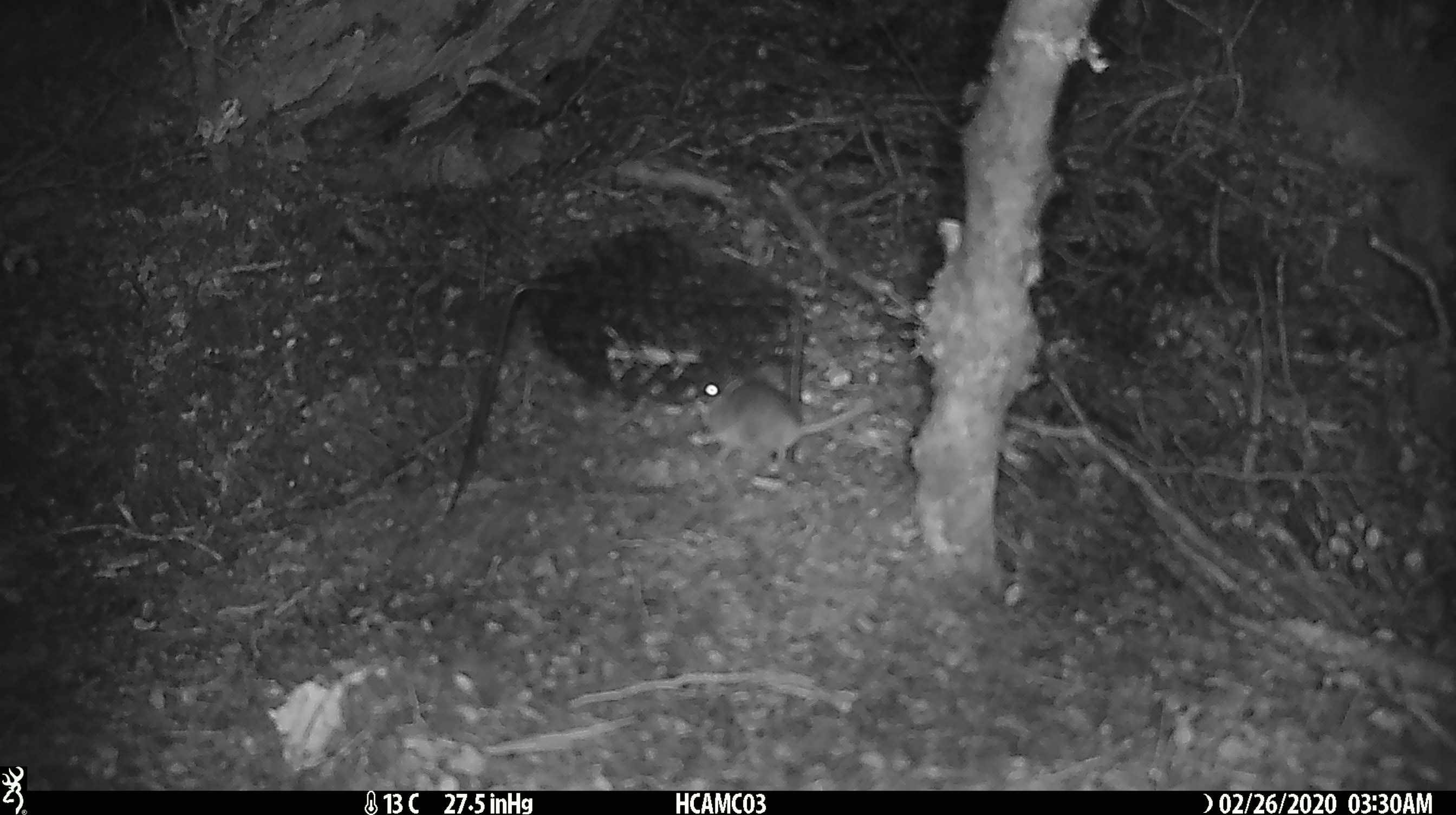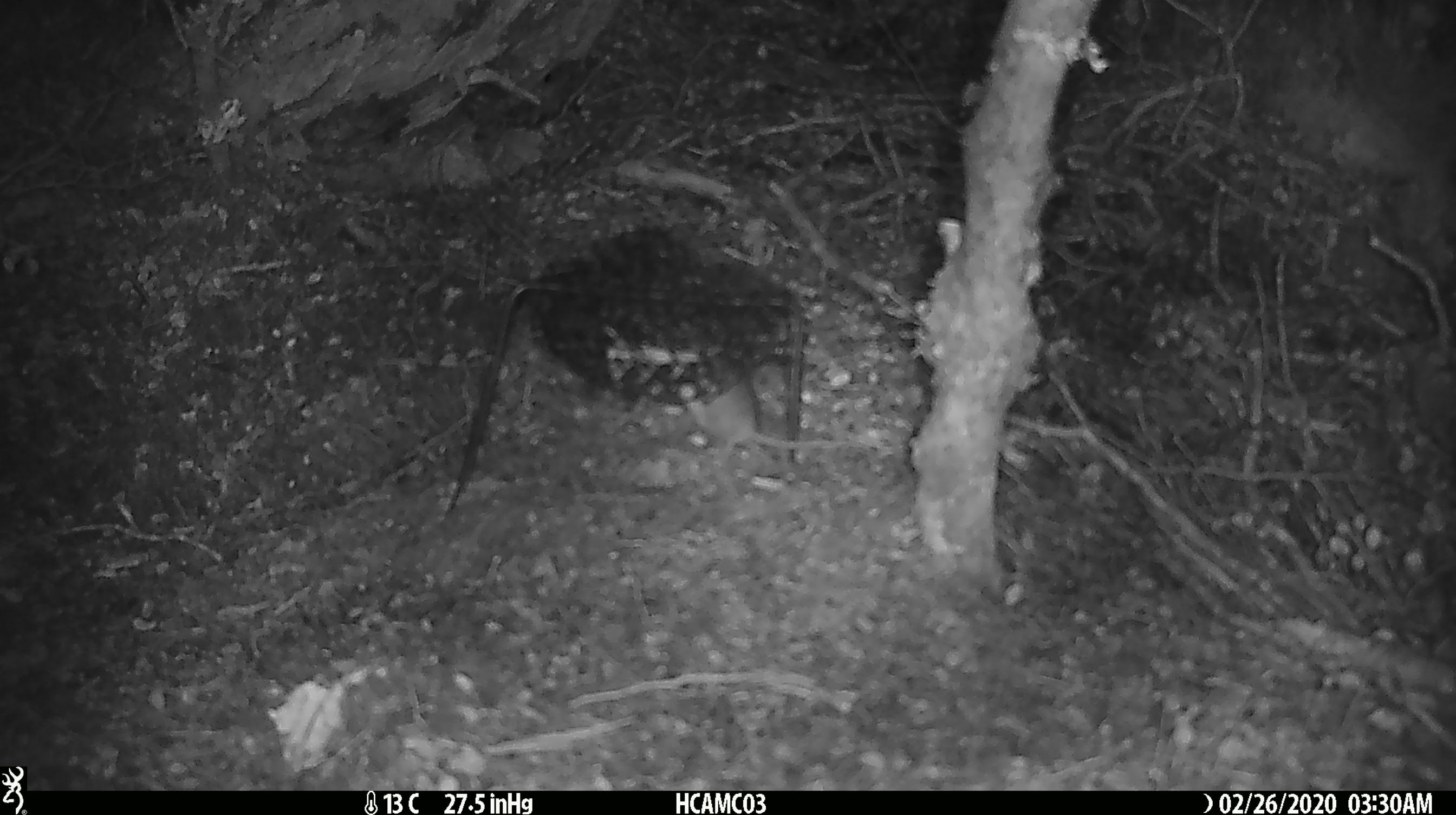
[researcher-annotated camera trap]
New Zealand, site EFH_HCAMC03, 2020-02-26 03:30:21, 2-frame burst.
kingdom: Animalia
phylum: Chordata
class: Mammalia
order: Rodentia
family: Muridae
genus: Mus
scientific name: Mus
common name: mouse